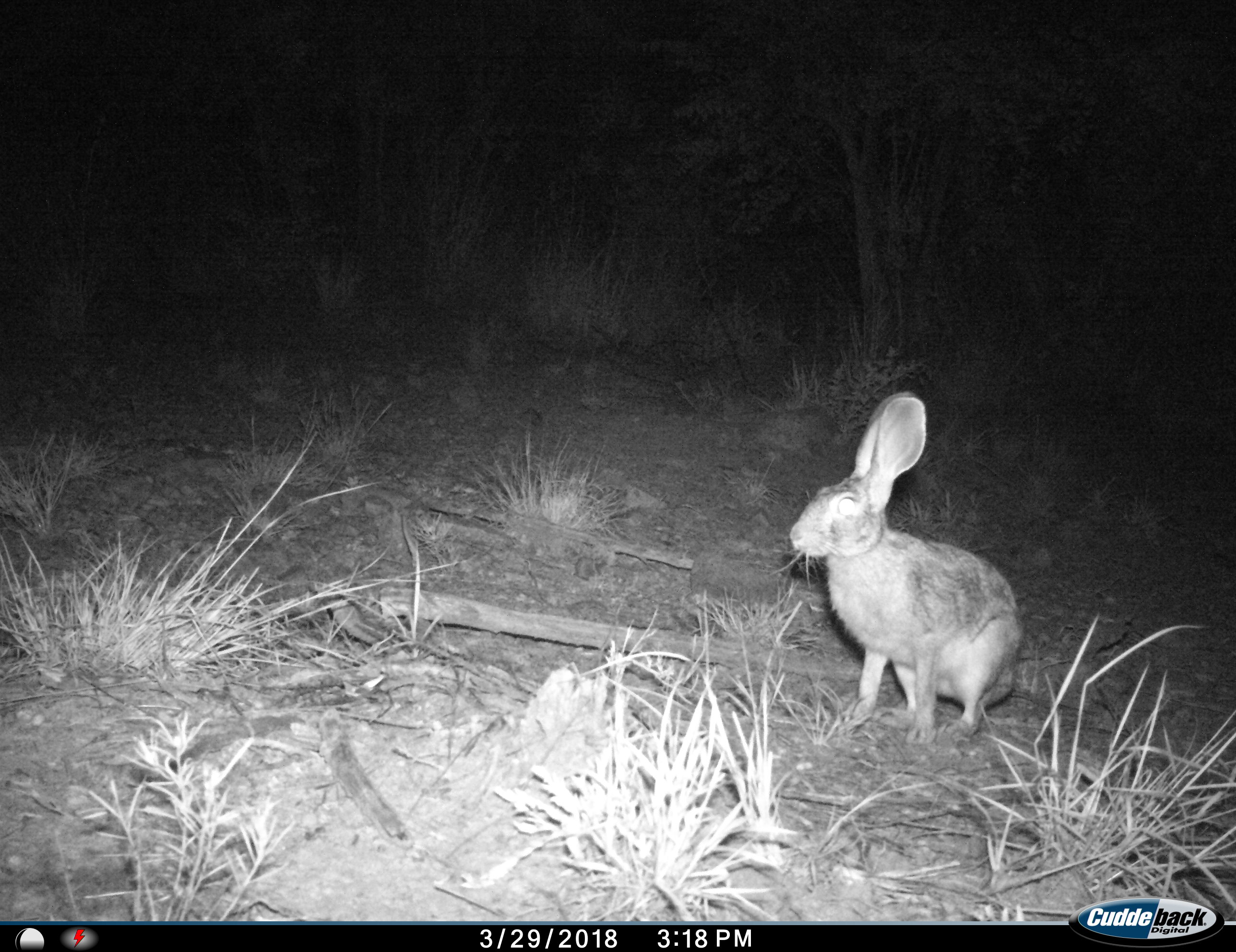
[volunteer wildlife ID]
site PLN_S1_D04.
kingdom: Animalia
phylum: Chordata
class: Mammalia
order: Lagomorpha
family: Leporidae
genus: Lepus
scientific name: Lepus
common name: hare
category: hareunknown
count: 1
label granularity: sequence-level